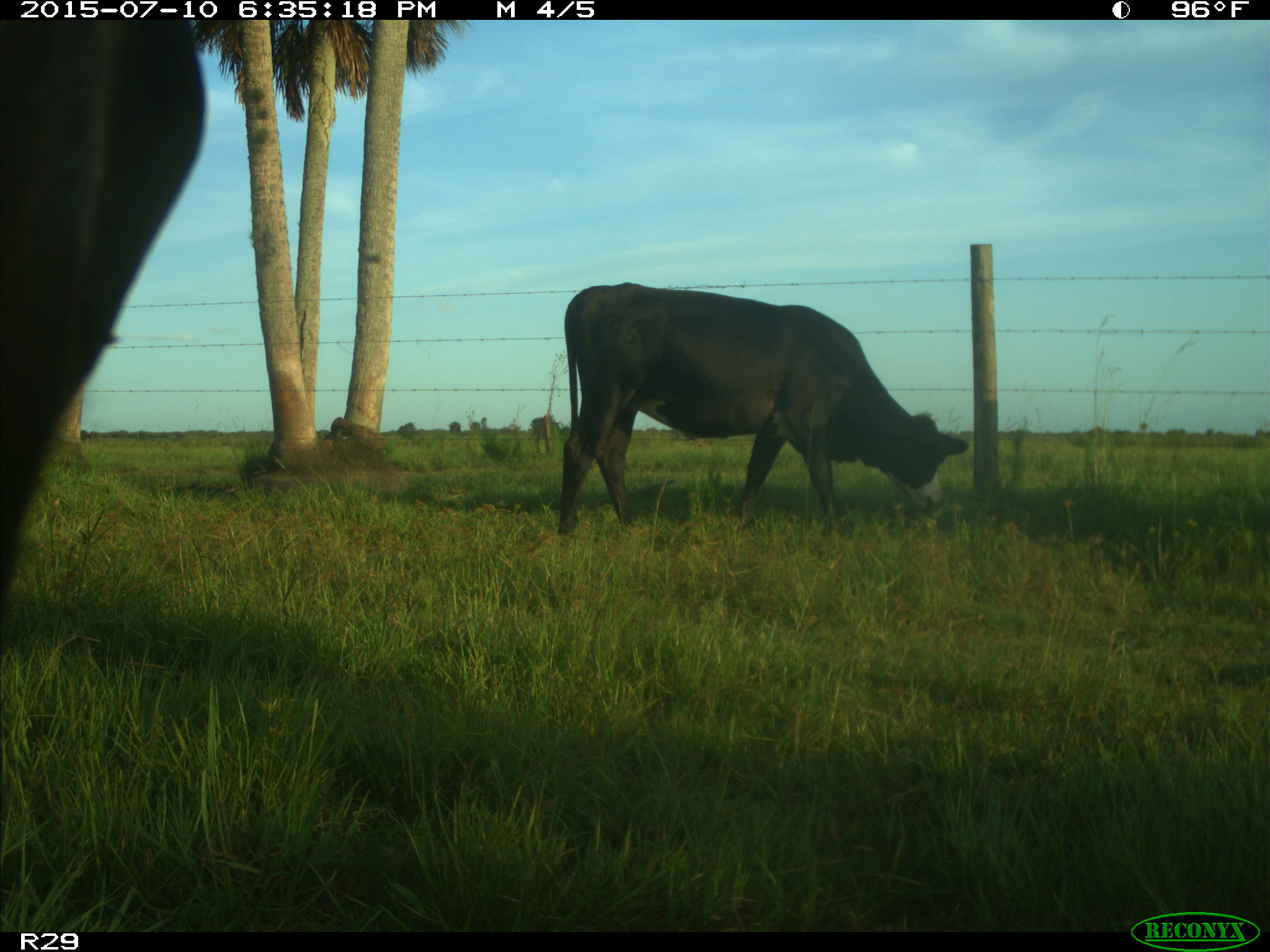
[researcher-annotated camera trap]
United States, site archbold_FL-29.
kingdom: Animalia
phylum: Chordata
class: Mammalia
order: Artiodactyla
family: Bovidae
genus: Bos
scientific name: Bos taurus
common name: domestic cow